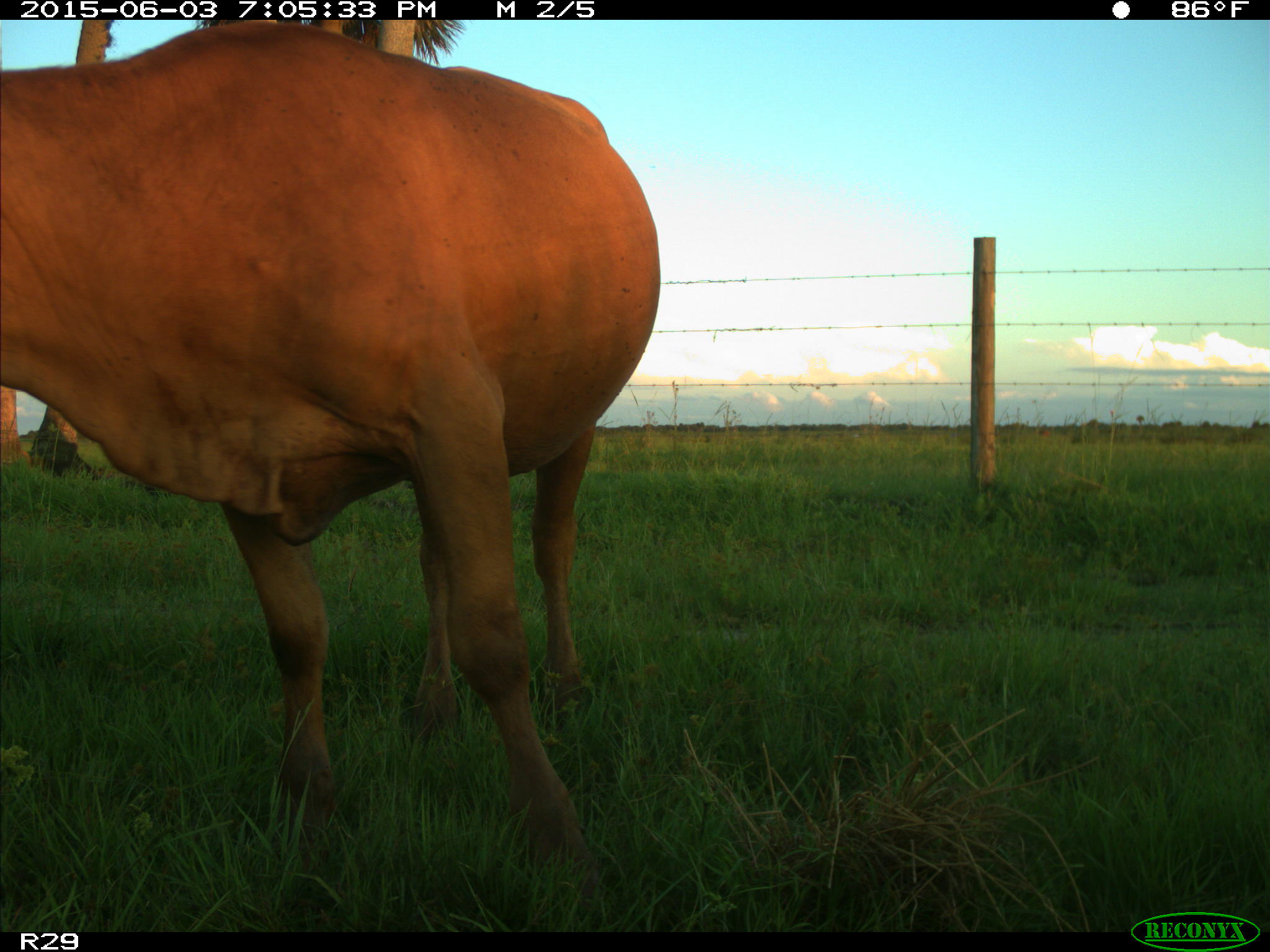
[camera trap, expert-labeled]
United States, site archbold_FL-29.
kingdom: Animalia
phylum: Chordata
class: Mammalia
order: Artiodactyla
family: Bovidae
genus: Bos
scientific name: Bos taurus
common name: domestic cow